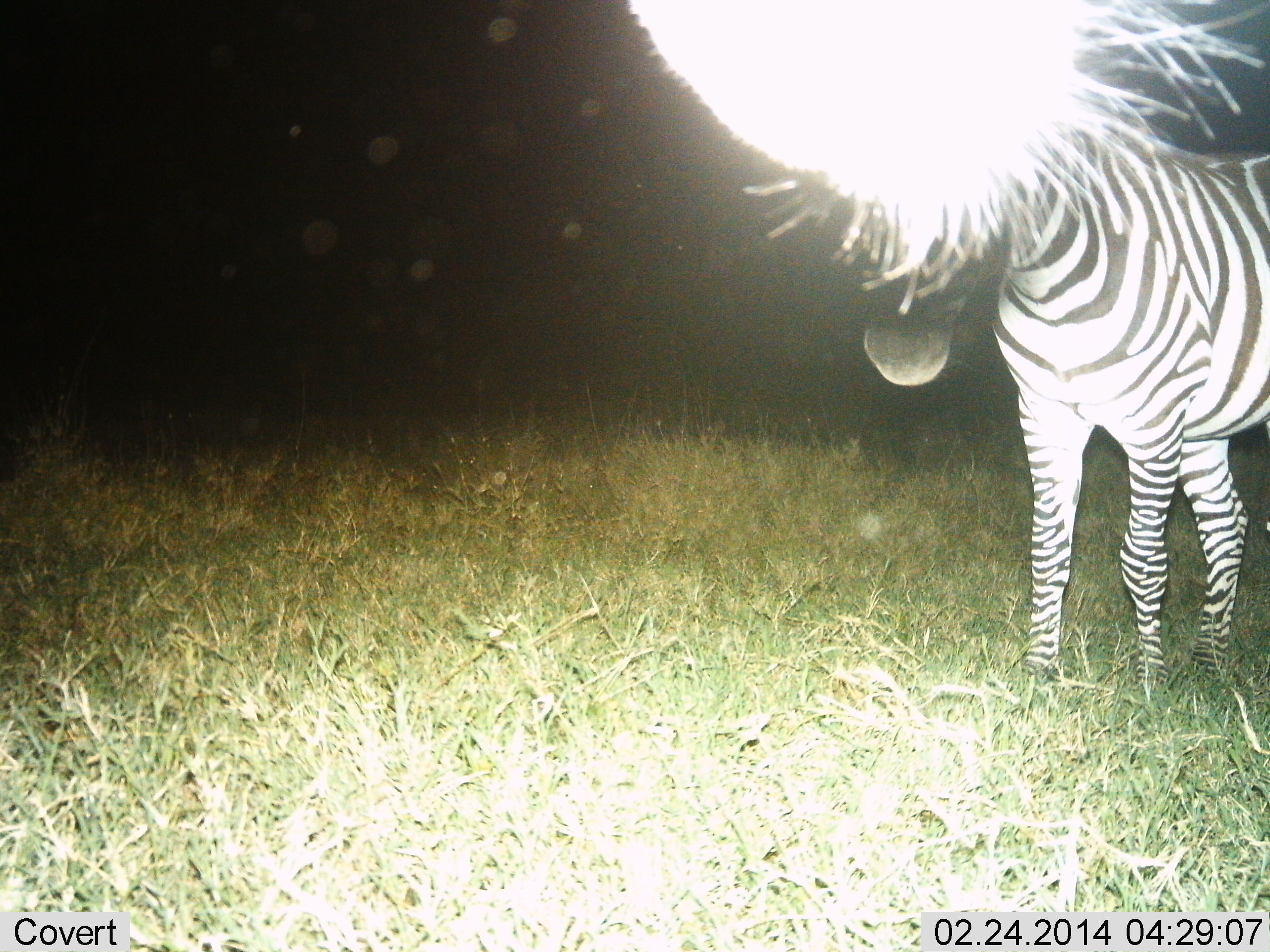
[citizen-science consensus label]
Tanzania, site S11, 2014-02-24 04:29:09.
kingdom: Animalia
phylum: Chordata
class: Mammalia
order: Perissodactyla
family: Equidae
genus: Equus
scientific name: Equus quagga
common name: plains zebra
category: zebra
Zebra (plains zebra) (Equus quagga), count 1. Behavior (volunteer vote fractions): standing 100%, resting 0%, moving 0%, interacting 0%. Young present (vote fraction): 0%. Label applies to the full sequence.